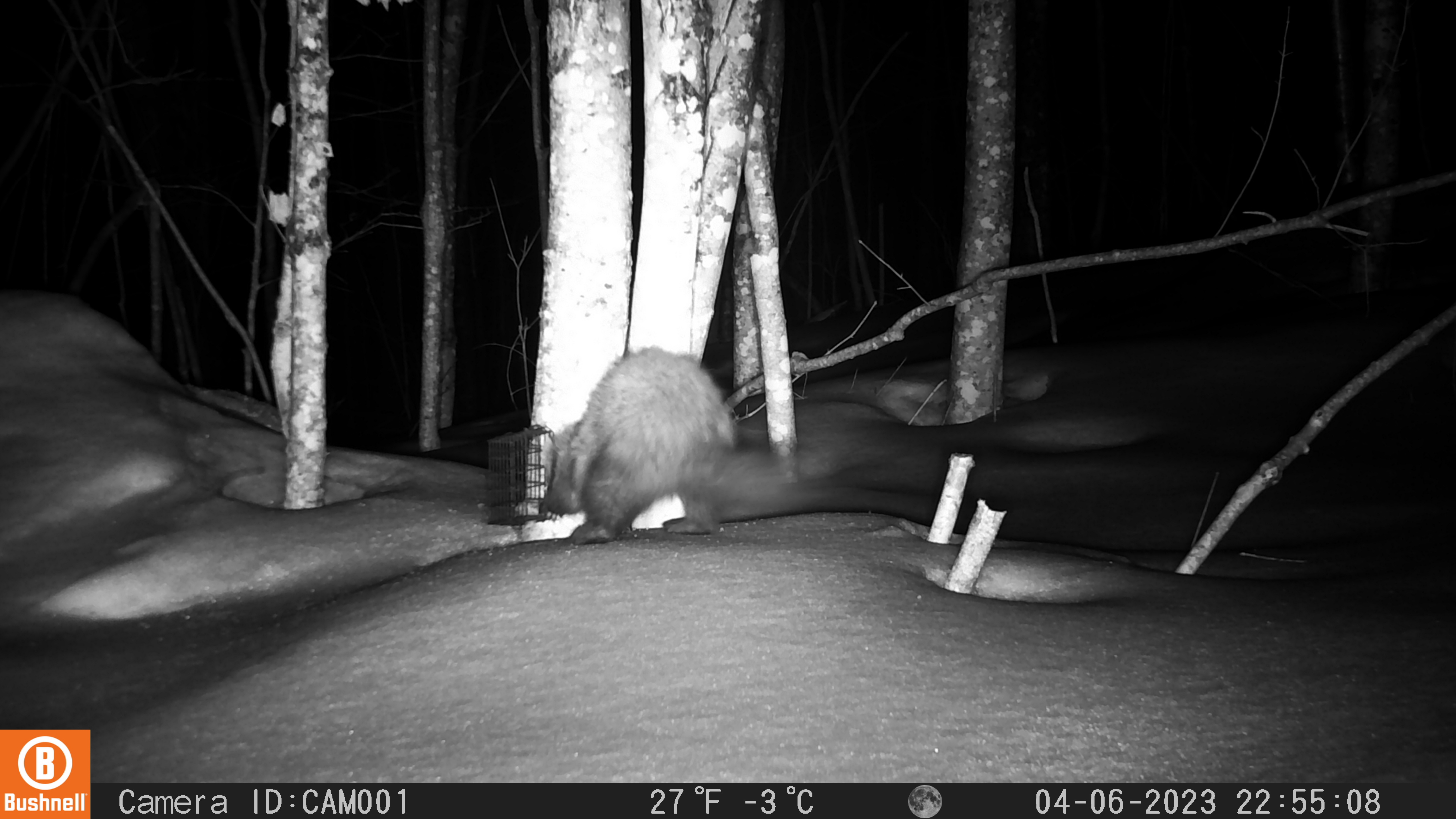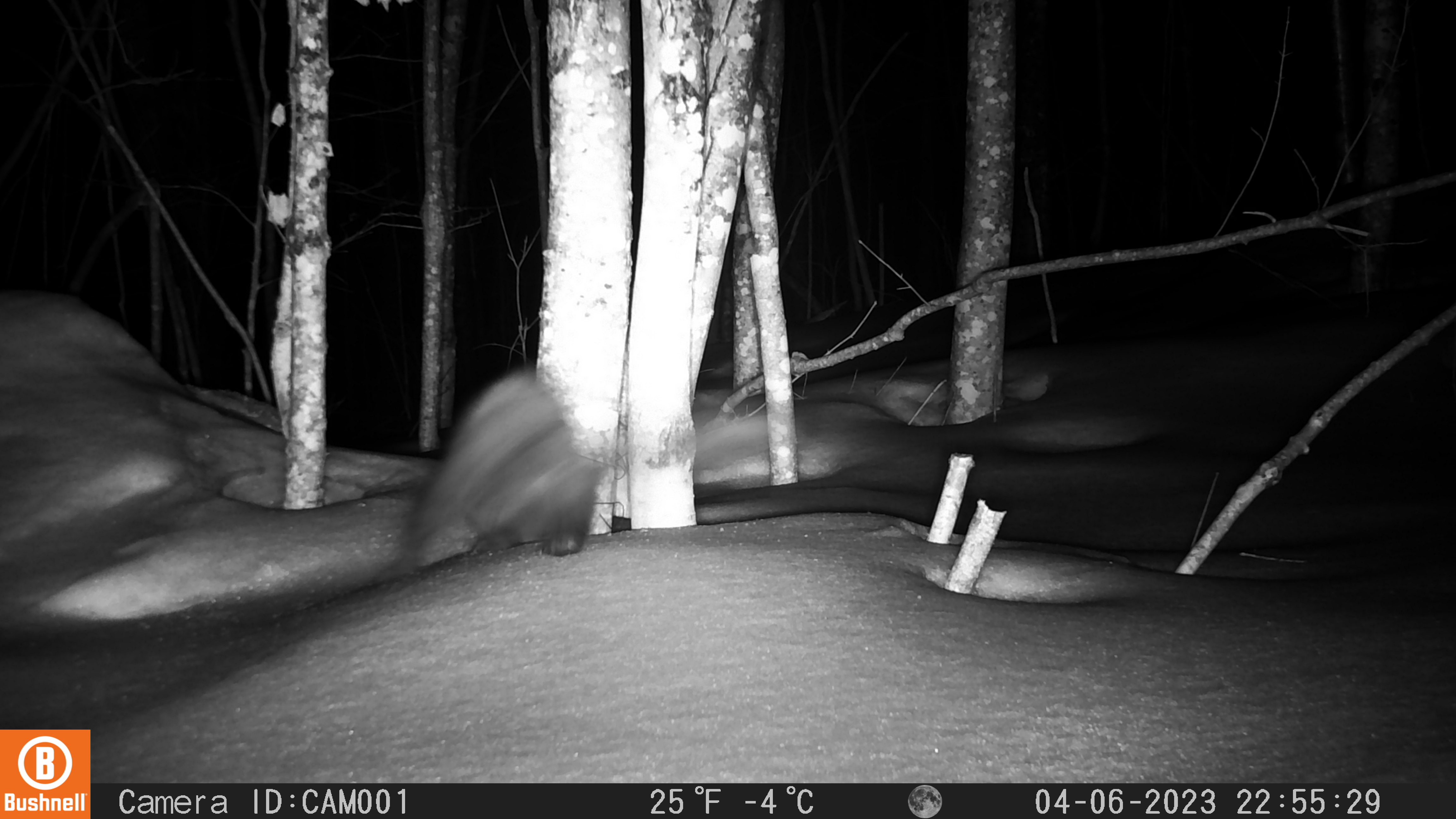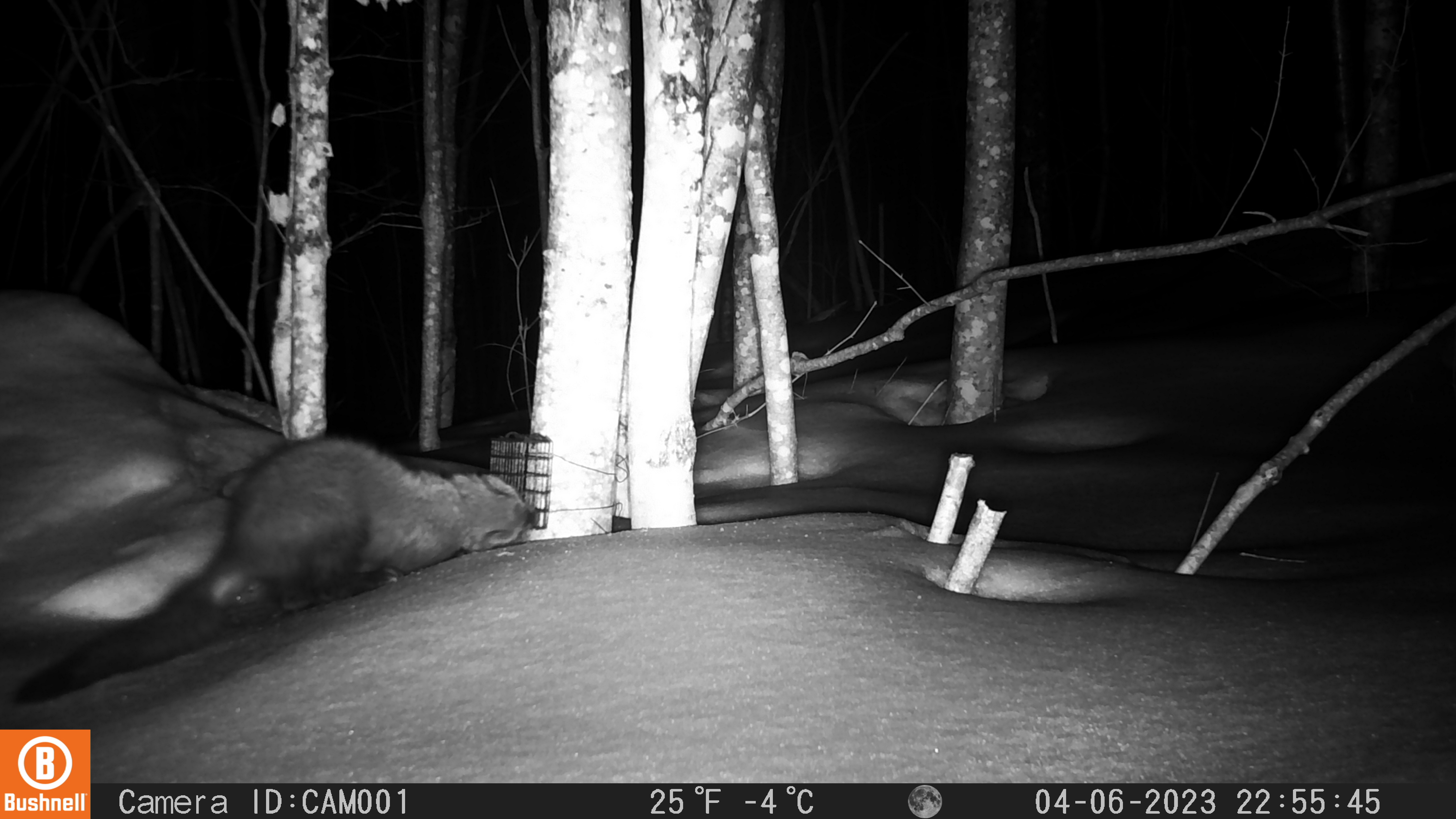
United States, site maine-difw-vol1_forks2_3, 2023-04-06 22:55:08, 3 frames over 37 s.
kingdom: Animalia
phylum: Chordata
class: Mammalia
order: Carnivora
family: Mustelidae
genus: Pekania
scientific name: Pekania pennanti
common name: fisher